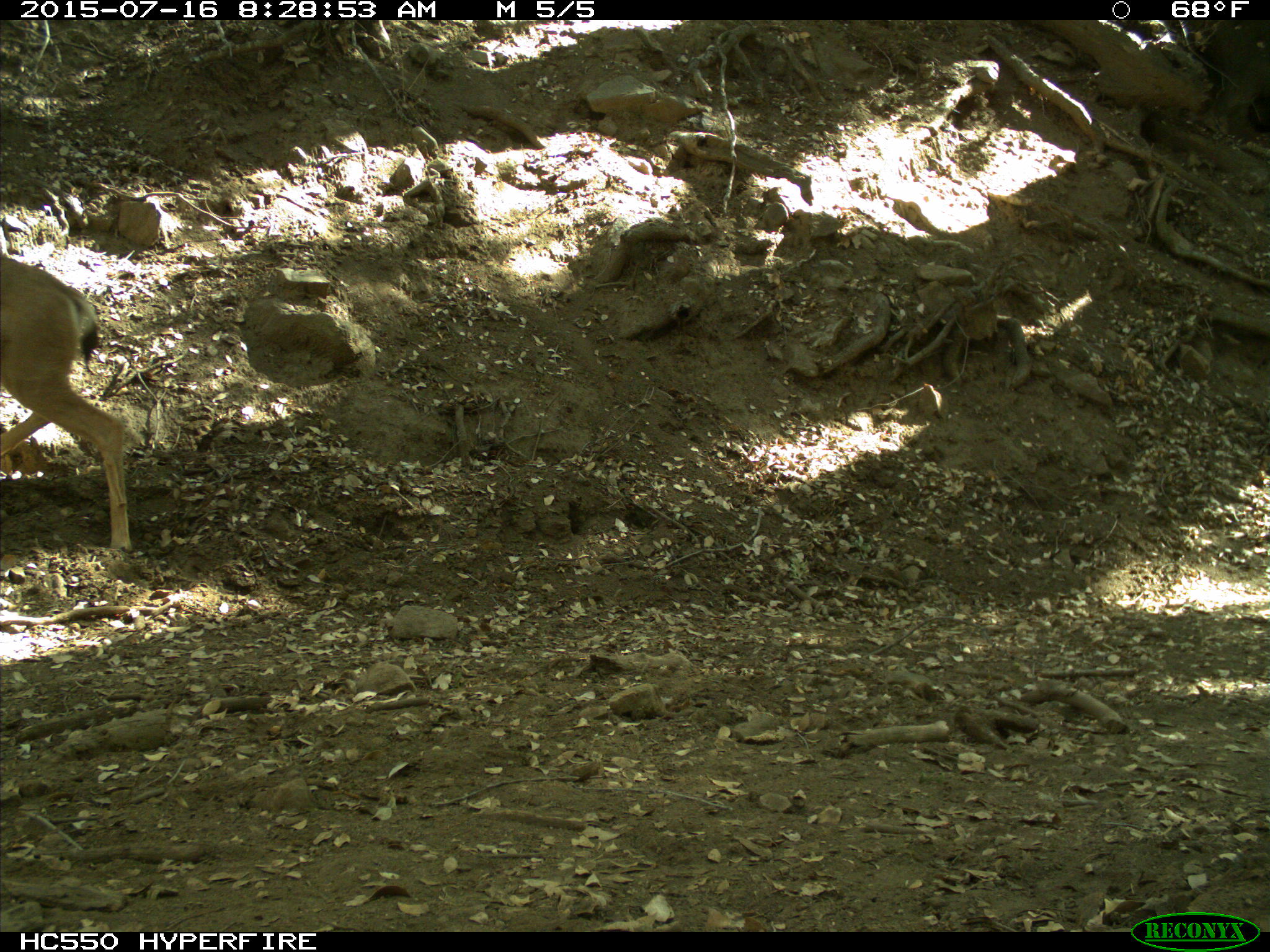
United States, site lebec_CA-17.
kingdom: Animalia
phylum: Chordata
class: Mammalia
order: Artiodactyla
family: Cervidae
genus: Odocoileus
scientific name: Odocoileus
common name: deer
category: unidentified deer